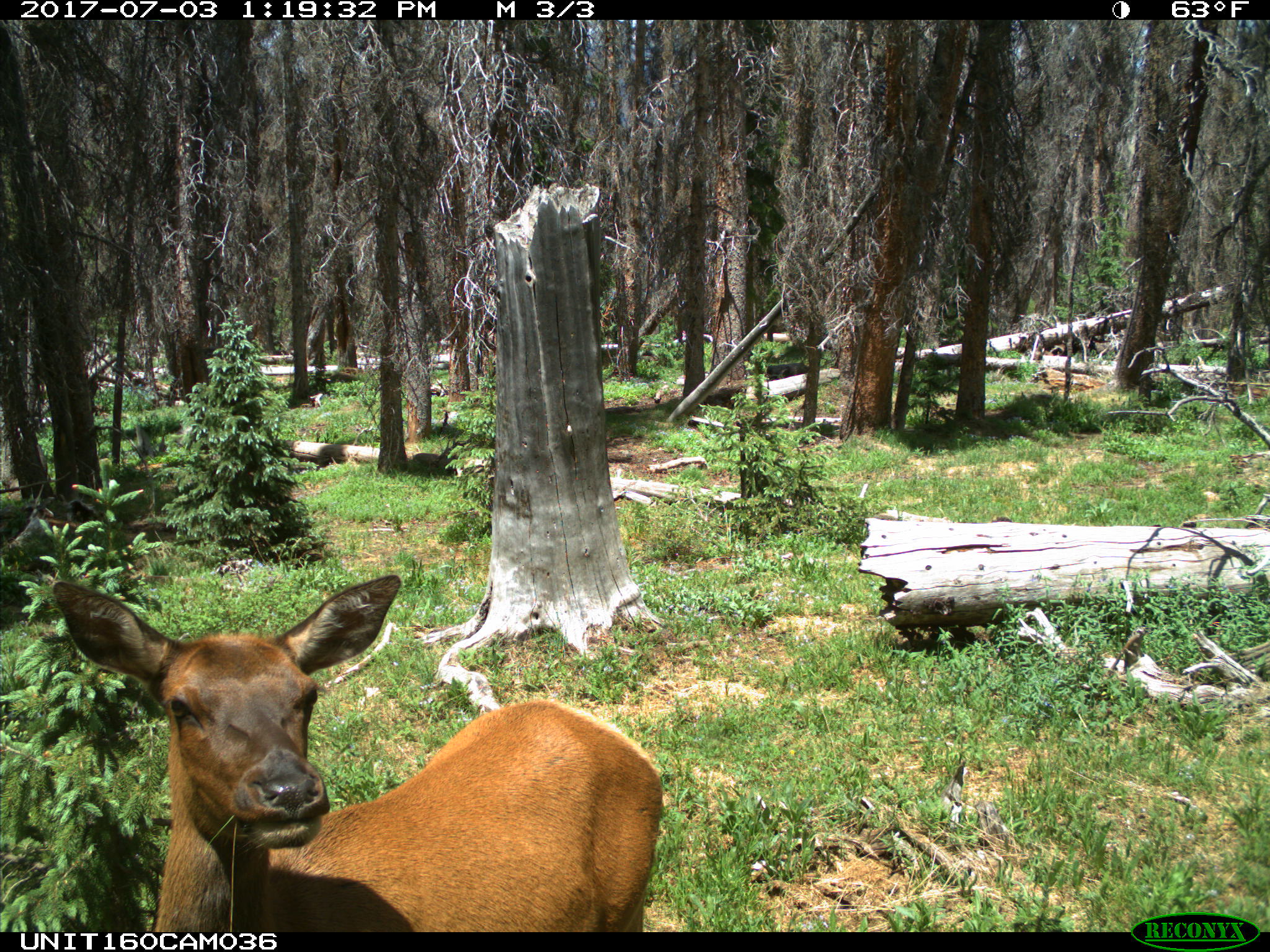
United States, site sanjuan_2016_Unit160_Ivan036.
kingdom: Animalia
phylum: Chordata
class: Mammalia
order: Artiodactyla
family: Cervidae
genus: Cervus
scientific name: Cervus elaphus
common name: red deer